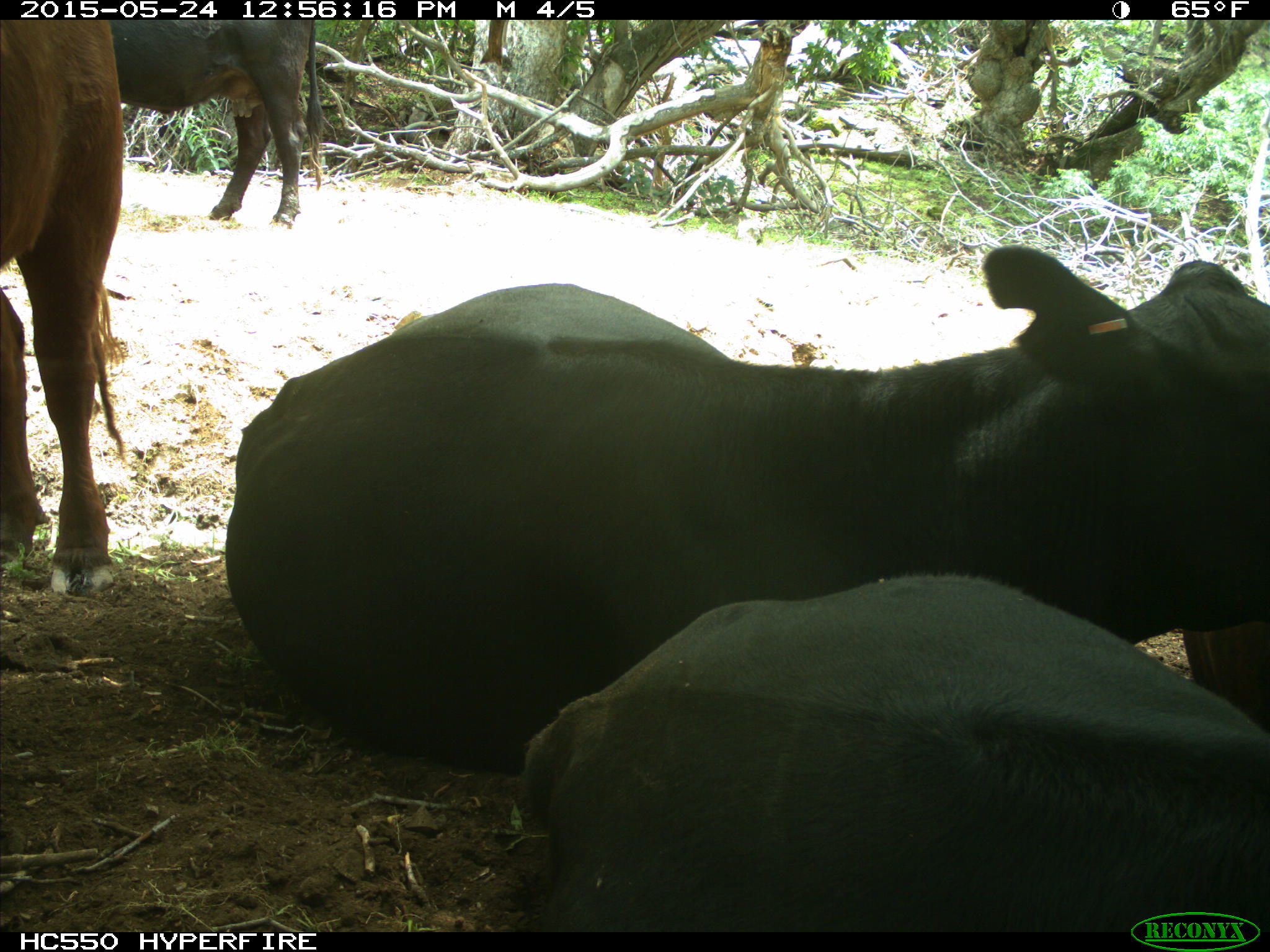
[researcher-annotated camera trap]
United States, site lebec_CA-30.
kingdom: Animalia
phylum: Chordata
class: Mammalia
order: Artiodactyla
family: Bovidae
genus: Bos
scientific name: Bos taurus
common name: domestic cow